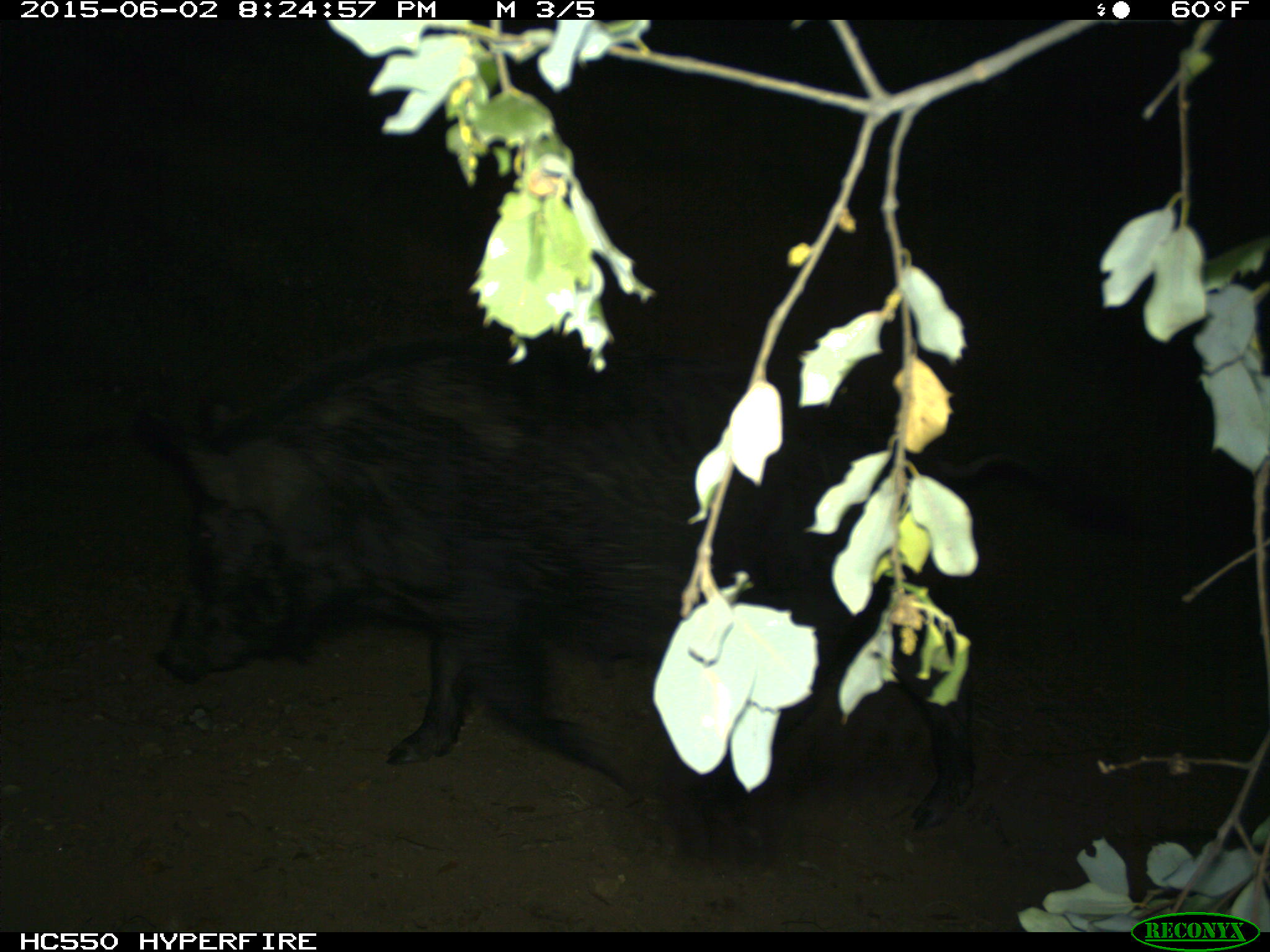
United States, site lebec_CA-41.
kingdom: Animalia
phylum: Chordata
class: Mammalia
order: Artiodactyla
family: Suidae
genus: Sus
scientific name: Sus scrofa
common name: wild boar